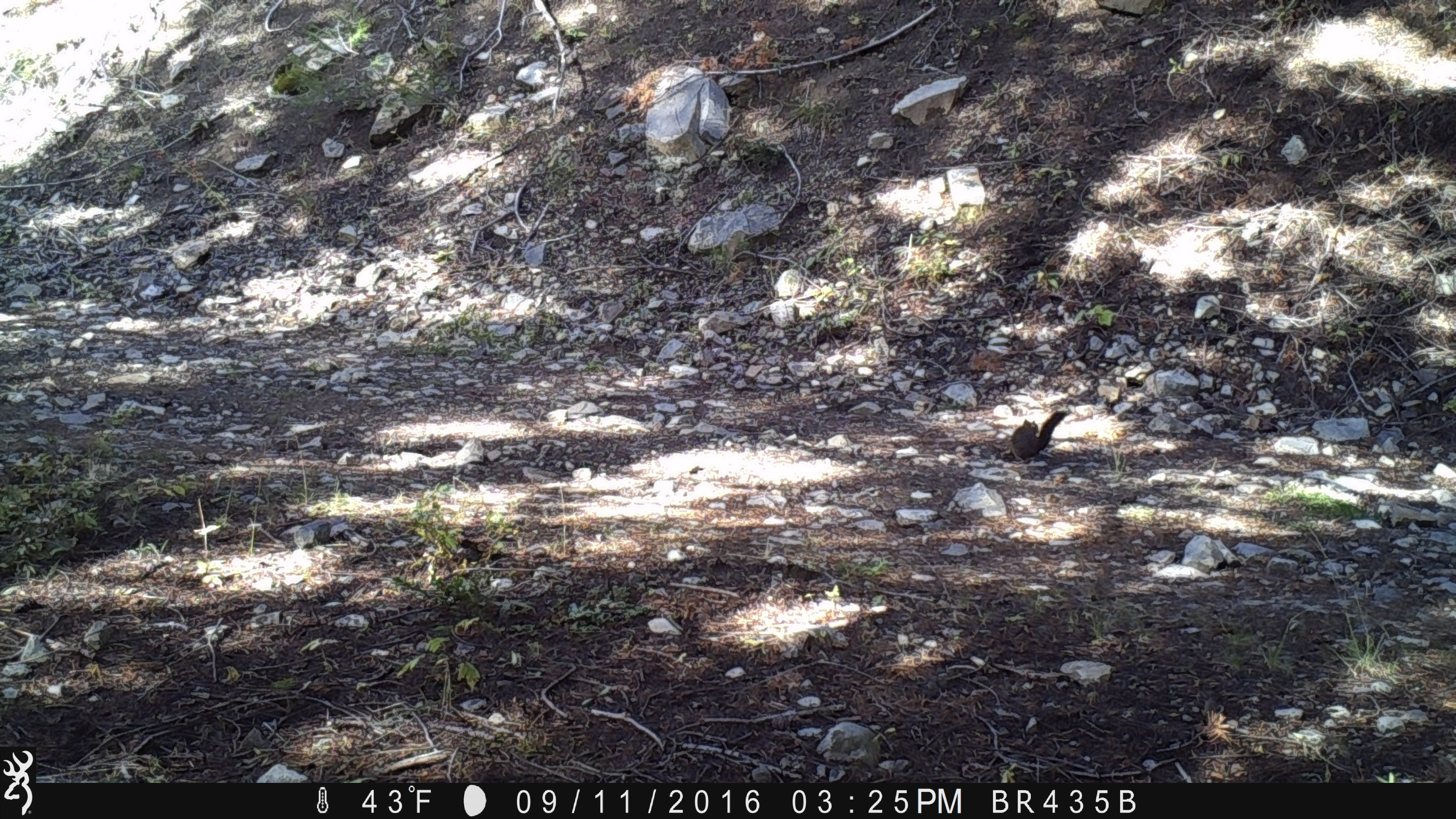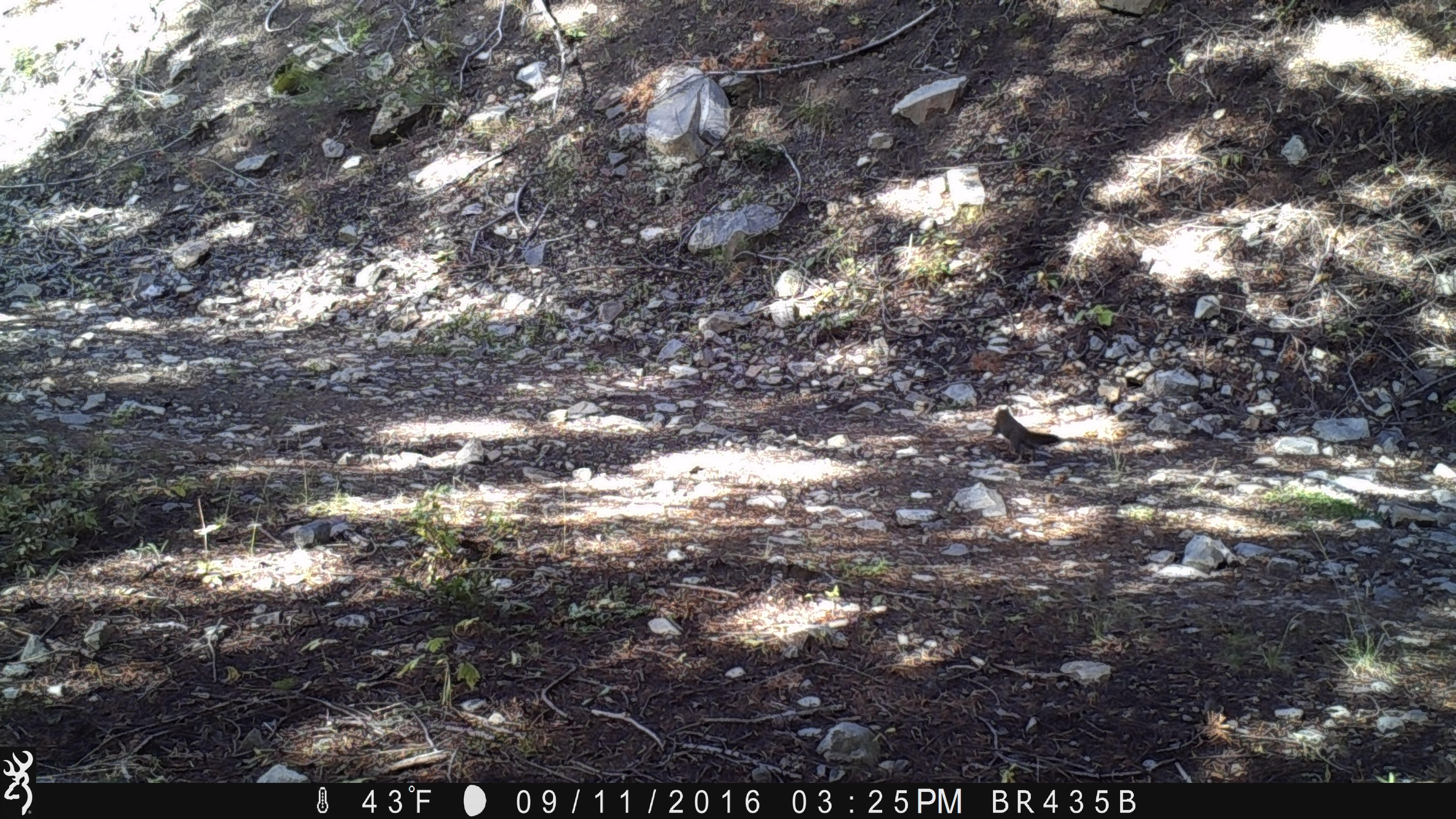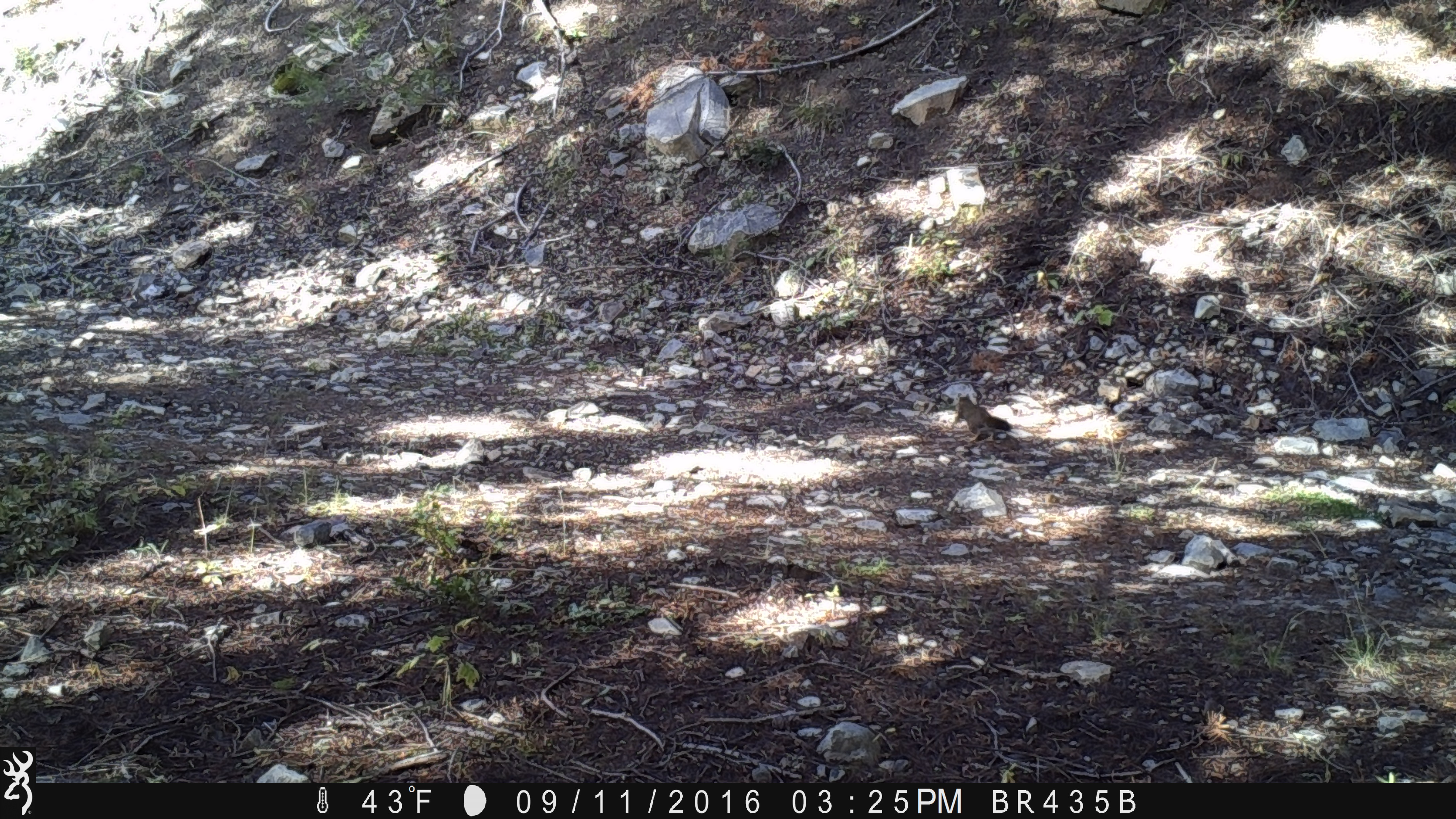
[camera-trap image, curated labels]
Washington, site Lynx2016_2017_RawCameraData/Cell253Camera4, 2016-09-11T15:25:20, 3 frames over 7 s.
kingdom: Animalia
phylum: Chordata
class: Mammalia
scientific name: Mammalia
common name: small mammal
Small mammal (Mammalia). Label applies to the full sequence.